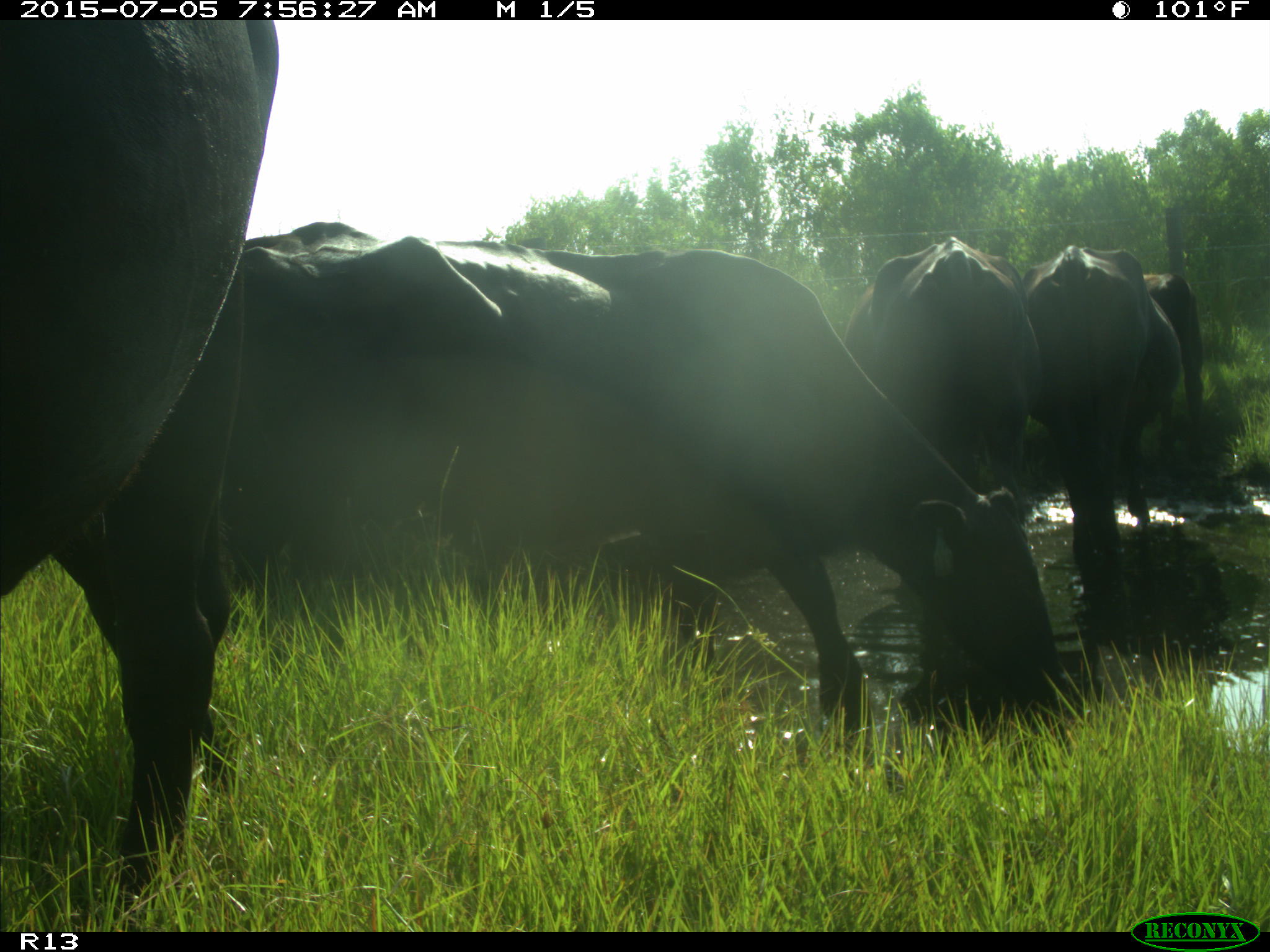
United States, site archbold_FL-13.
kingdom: Animalia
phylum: Chordata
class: Mammalia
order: Artiodactyla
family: Bovidae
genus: Bos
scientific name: Bos taurus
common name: domestic cow